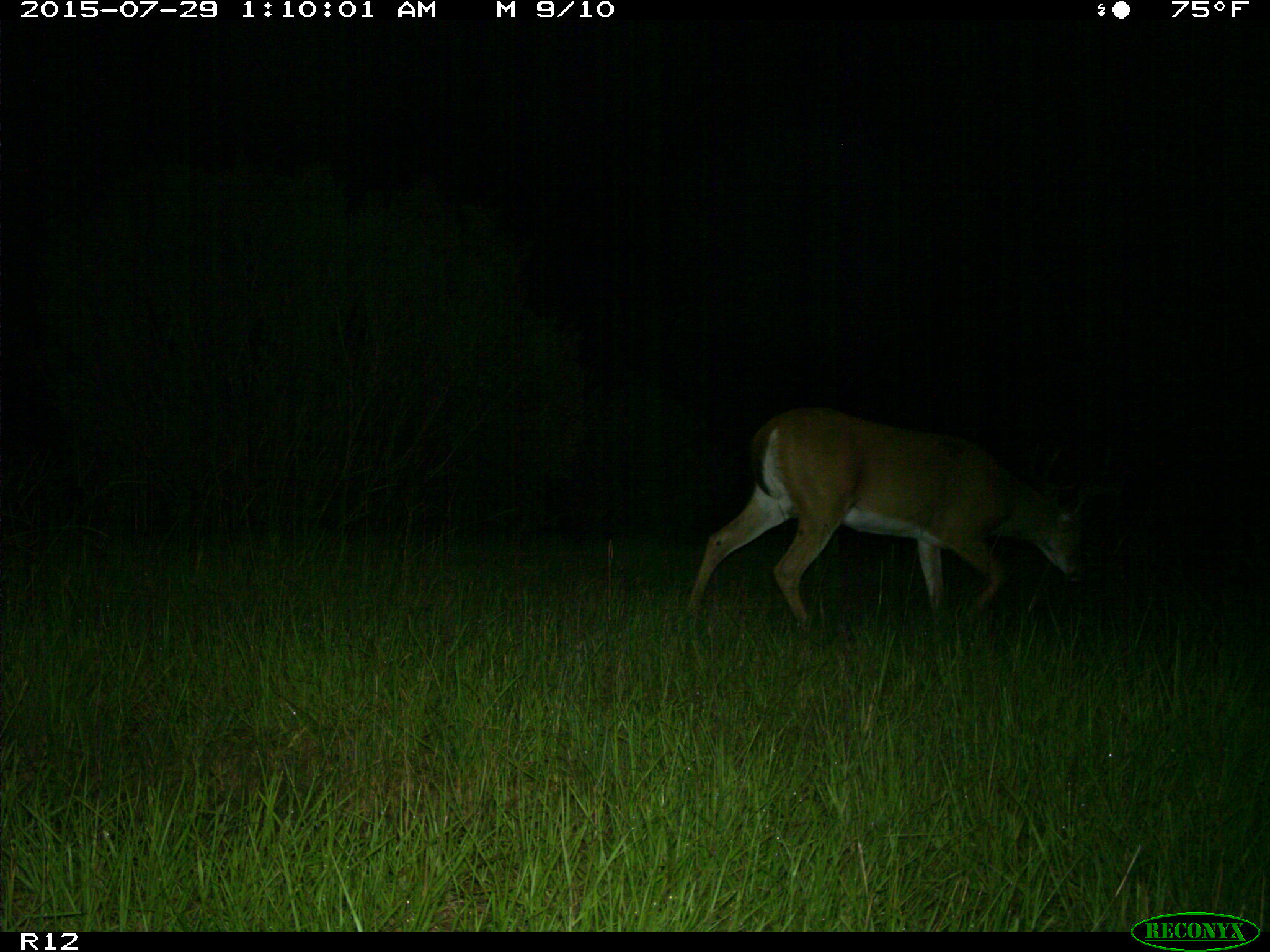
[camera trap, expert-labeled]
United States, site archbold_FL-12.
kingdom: Animalia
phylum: Chordata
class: Mammalia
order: Artiodactyla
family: Cervidae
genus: Odocoileus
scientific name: Odocoileus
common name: deer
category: unidentified deer